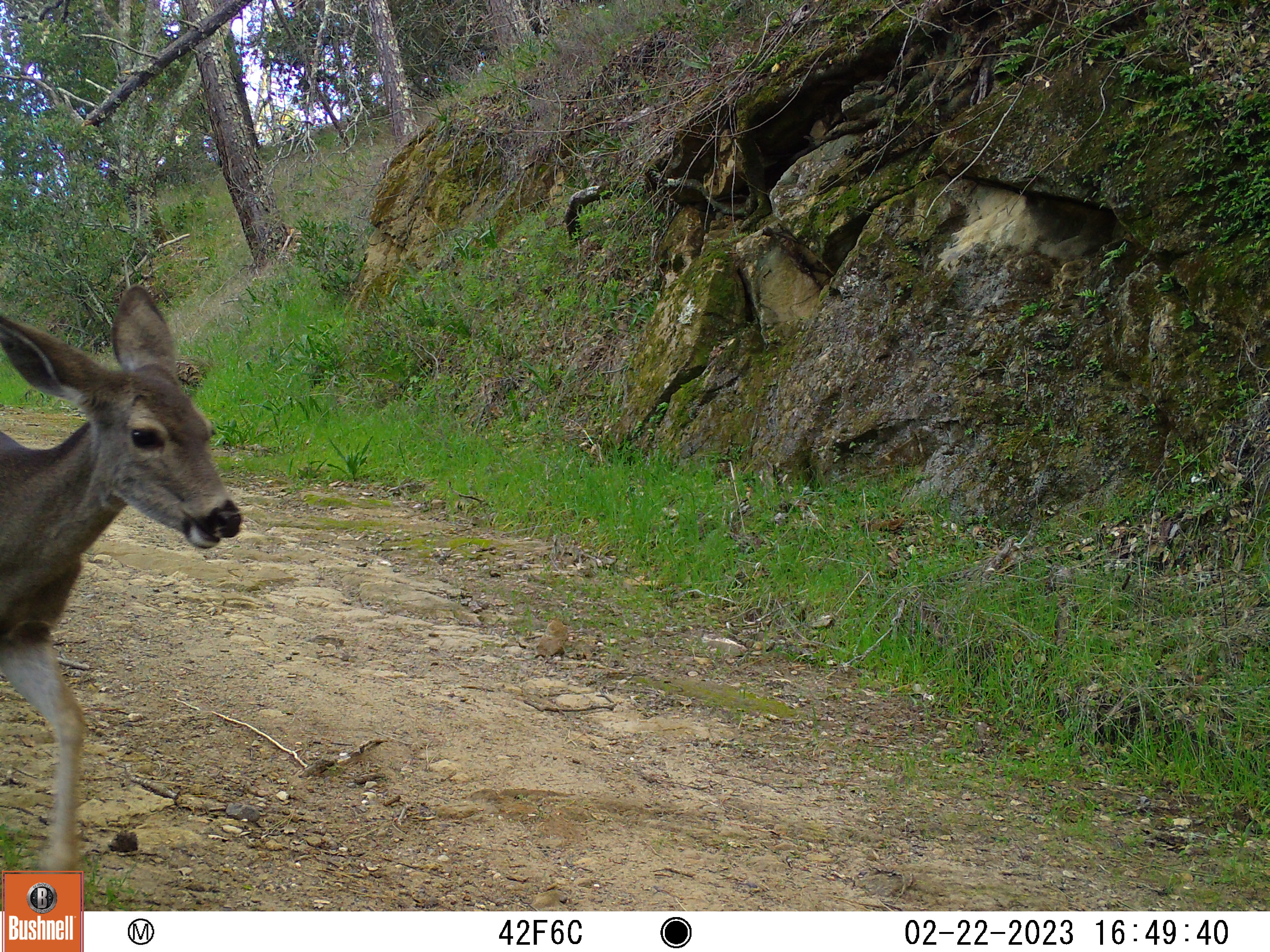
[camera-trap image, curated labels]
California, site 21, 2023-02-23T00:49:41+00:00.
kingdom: Animalia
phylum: Chordata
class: Mammalia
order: Artiodactyla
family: Cervidae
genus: Odocoileus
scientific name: Odocoileus hemionus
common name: mule deer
Mule deer (Odocoileus hemionus).